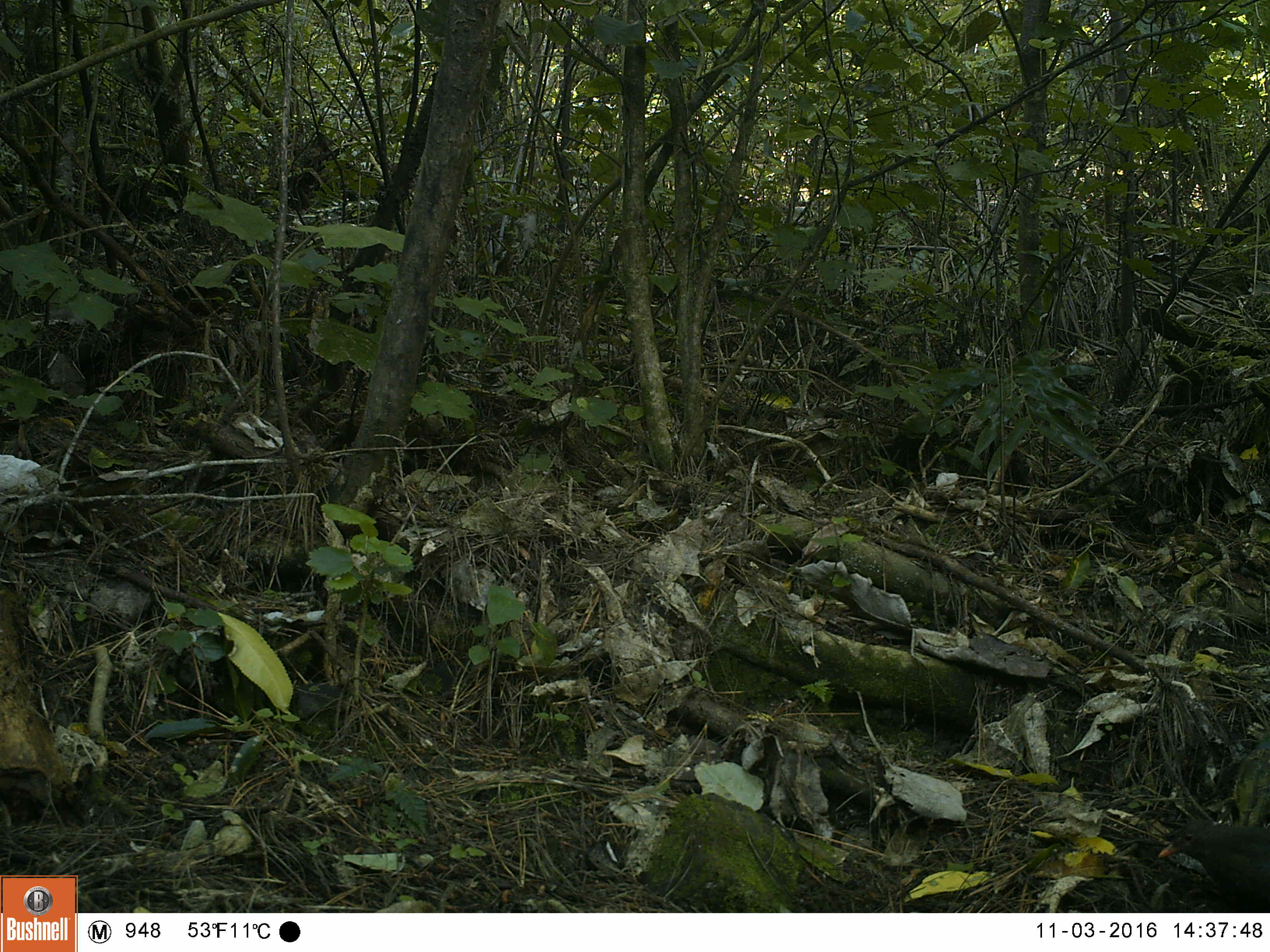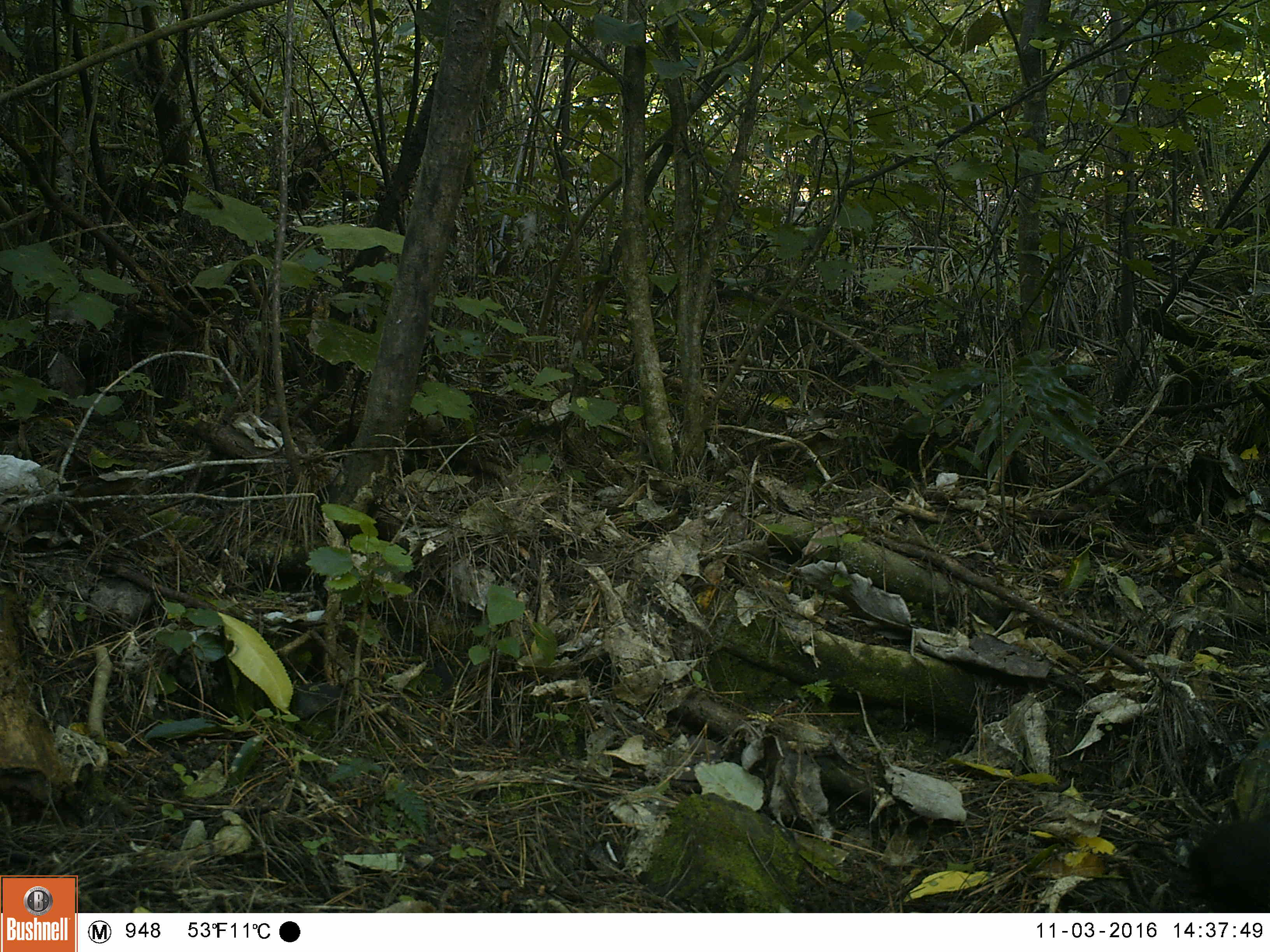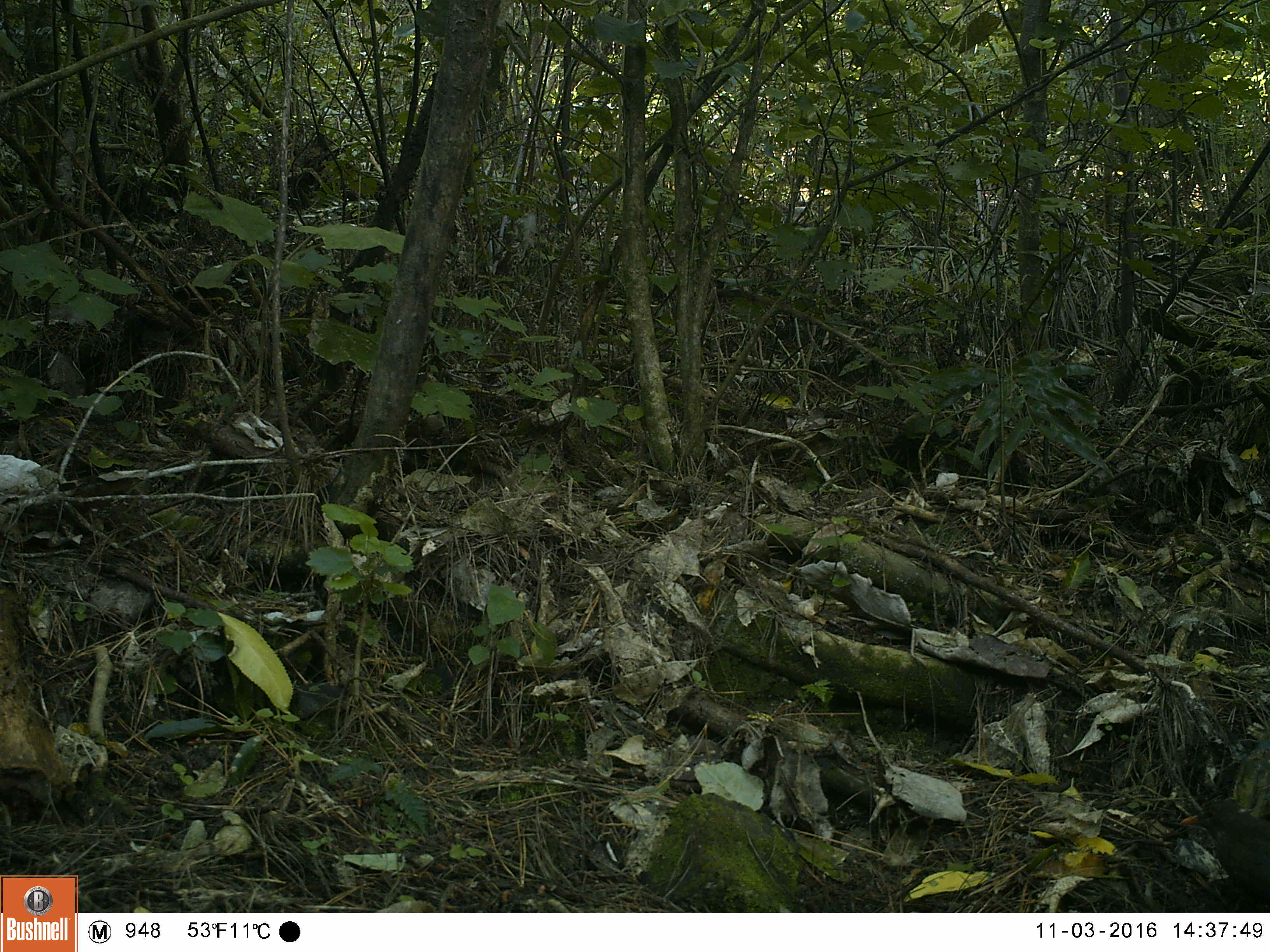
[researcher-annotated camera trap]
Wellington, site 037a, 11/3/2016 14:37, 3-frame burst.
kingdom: Animalia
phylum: Chordata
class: Aves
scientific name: Aves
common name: bird